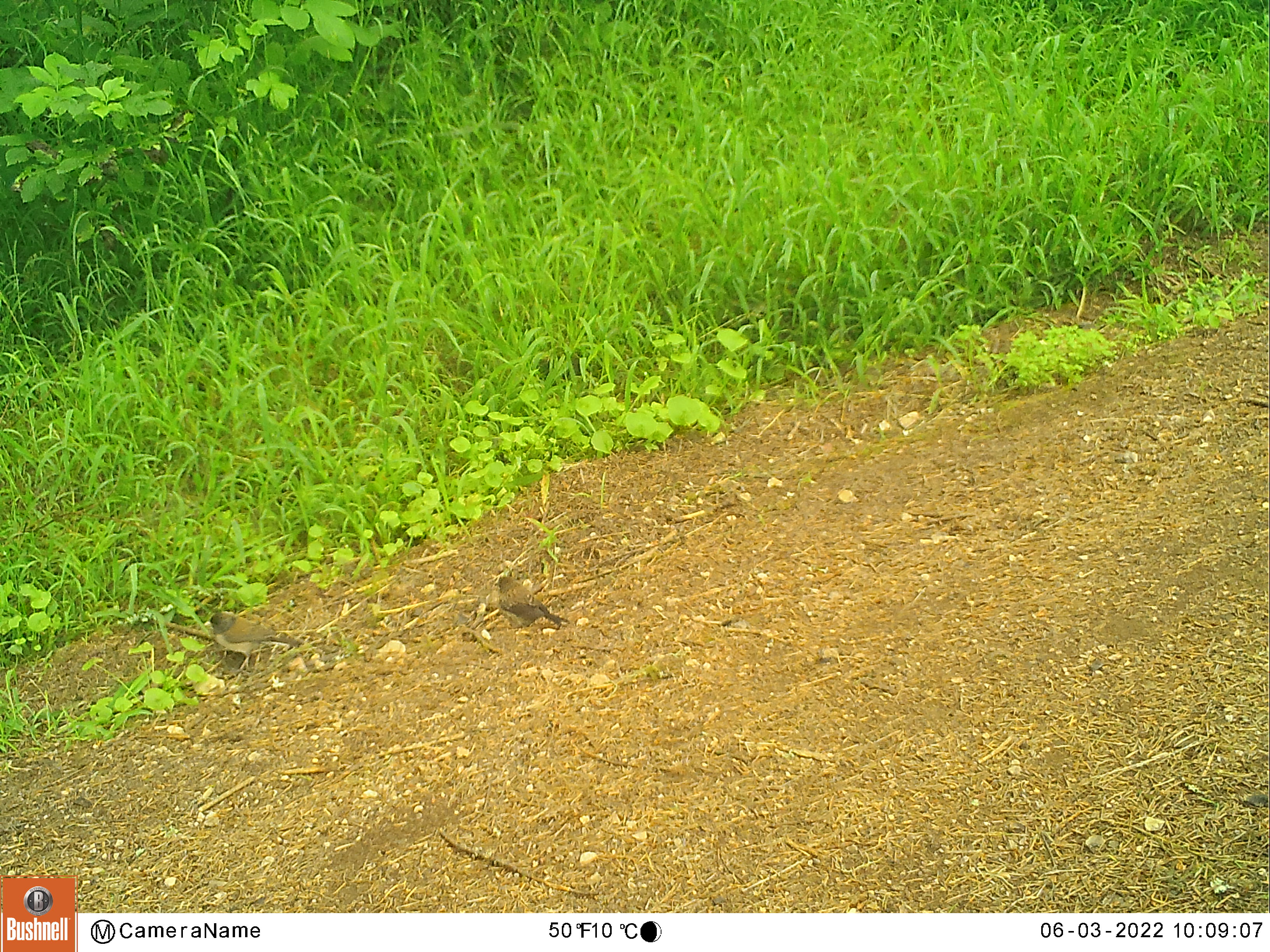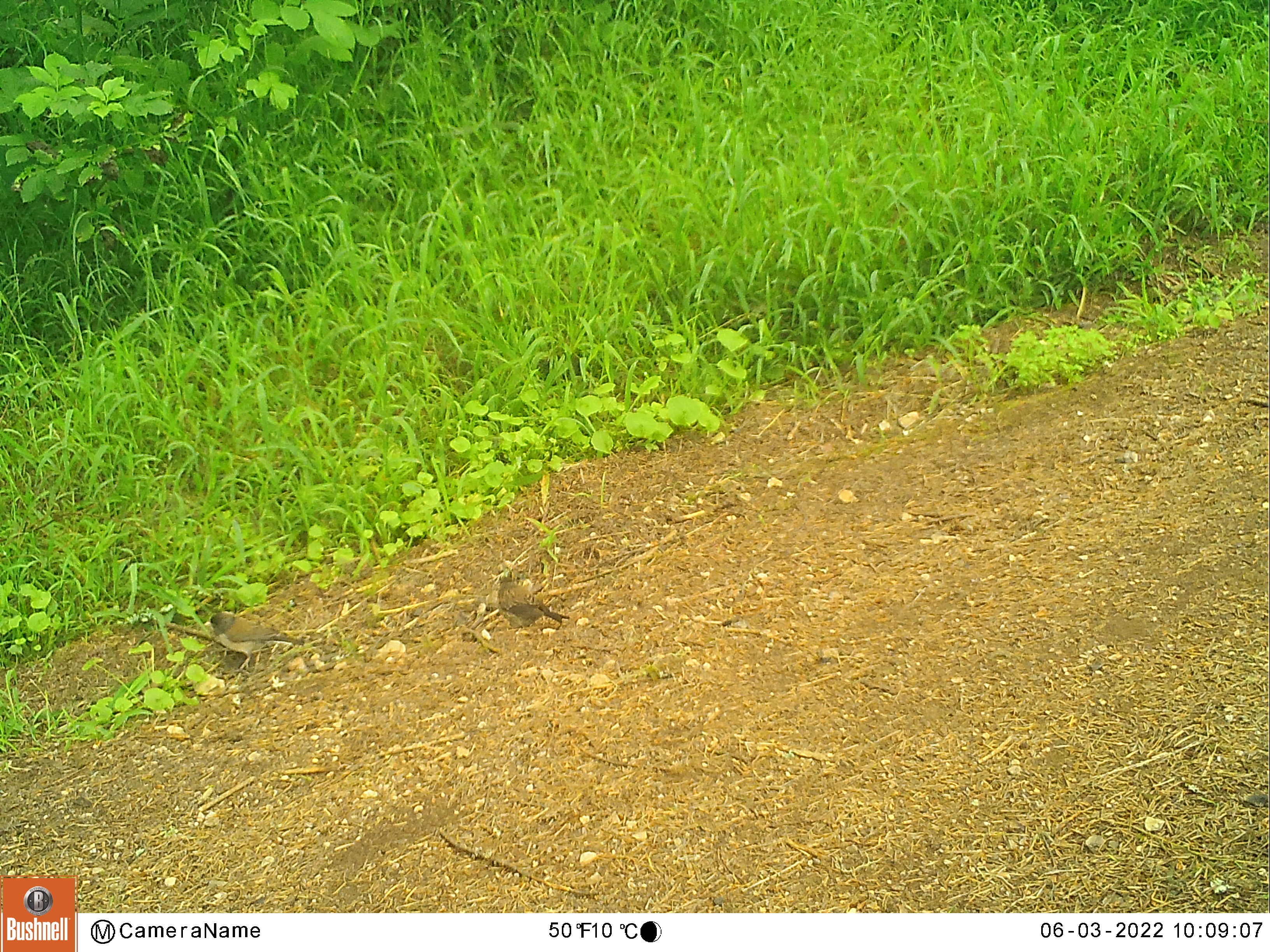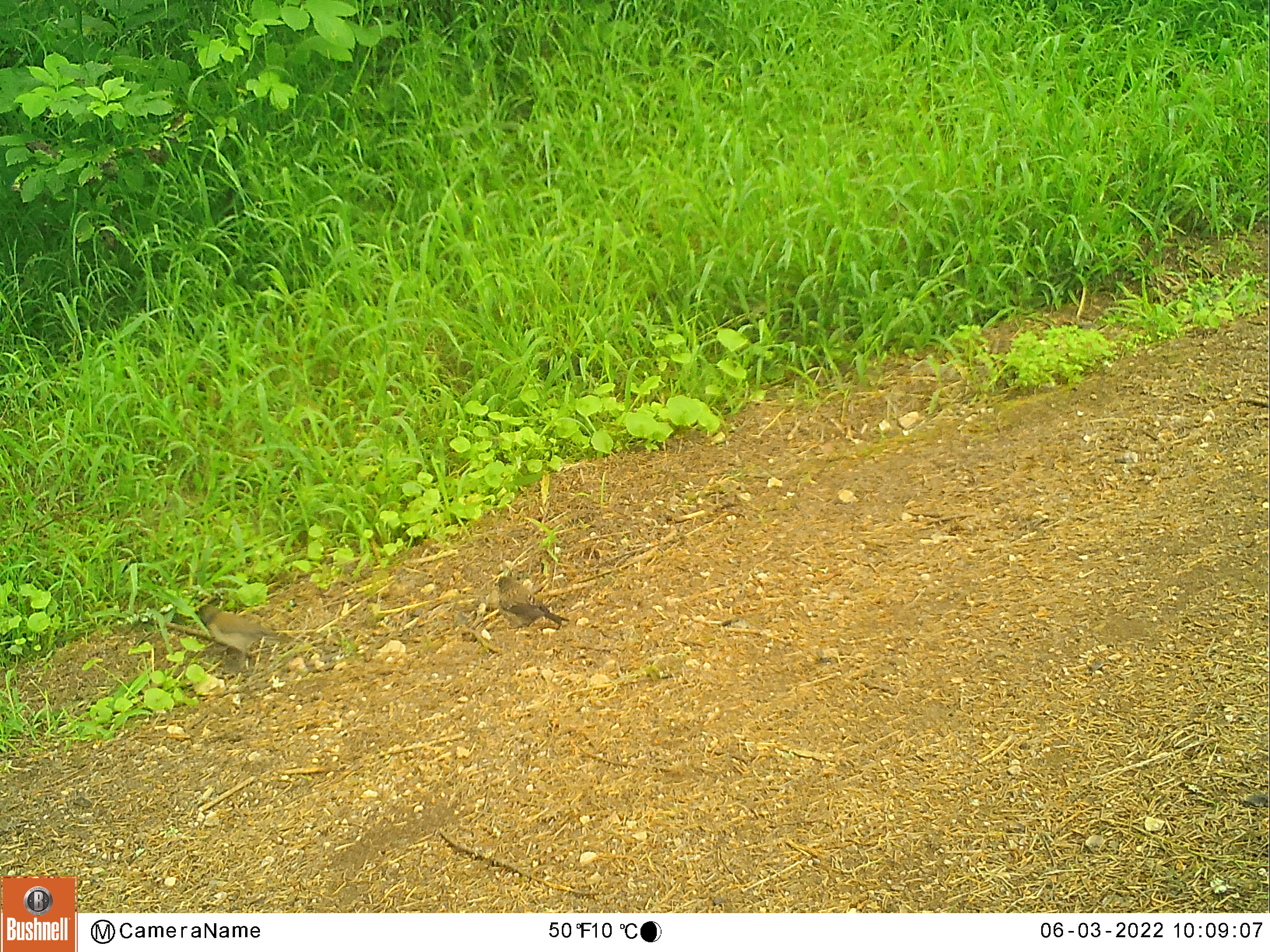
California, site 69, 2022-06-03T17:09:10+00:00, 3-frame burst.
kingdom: Animalia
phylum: Chordata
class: Aves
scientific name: Aves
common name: bird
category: unknown bird